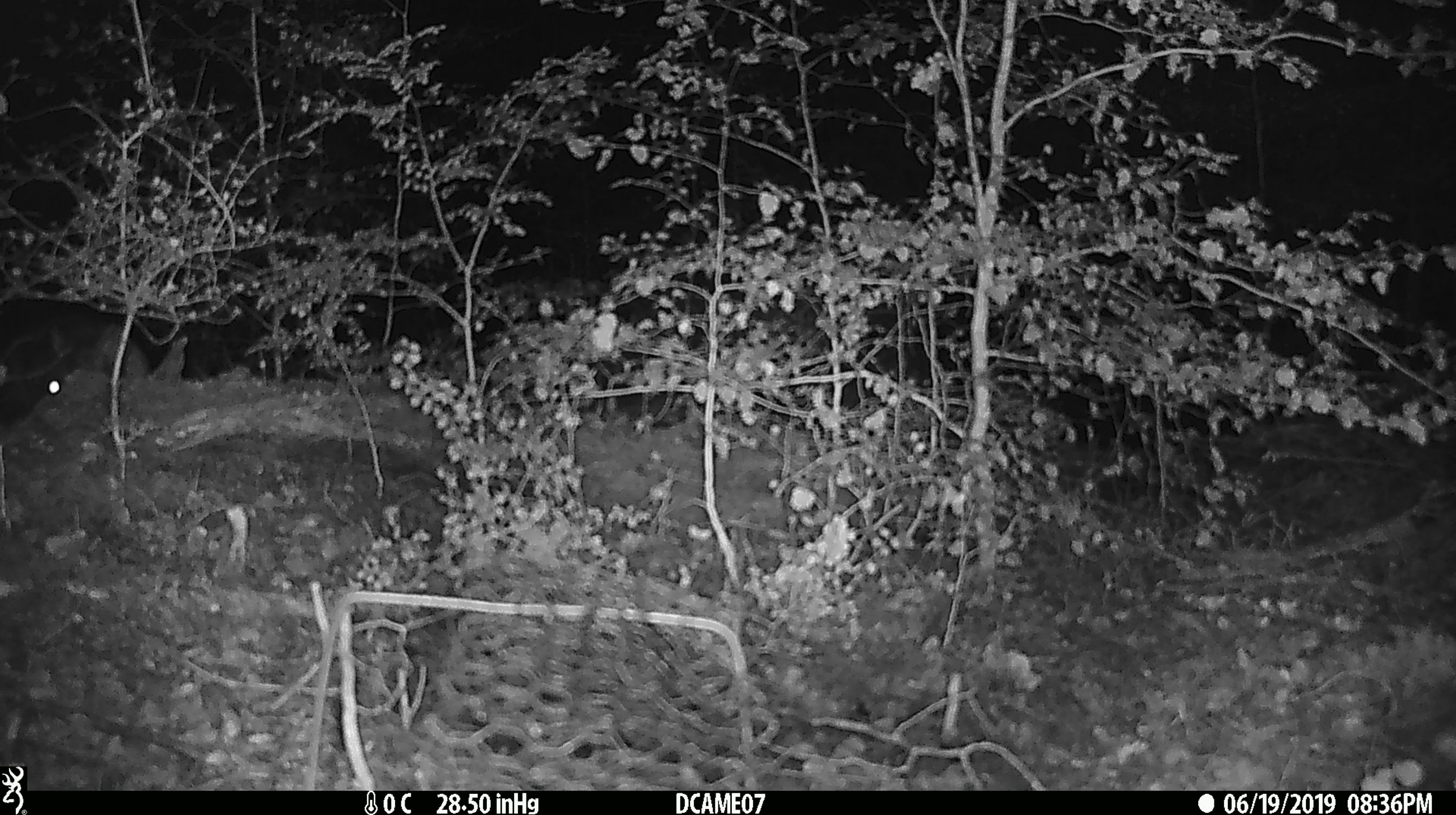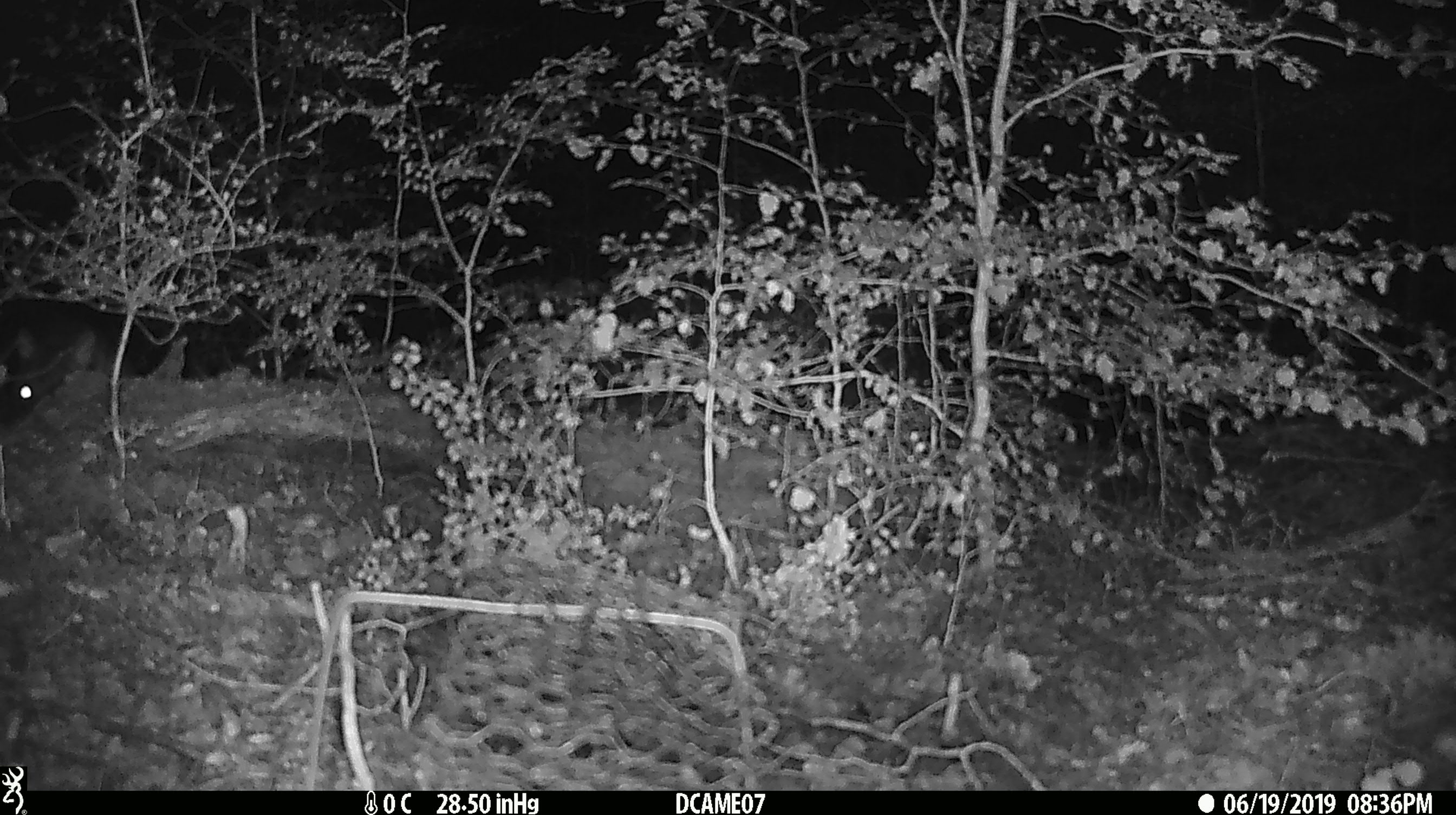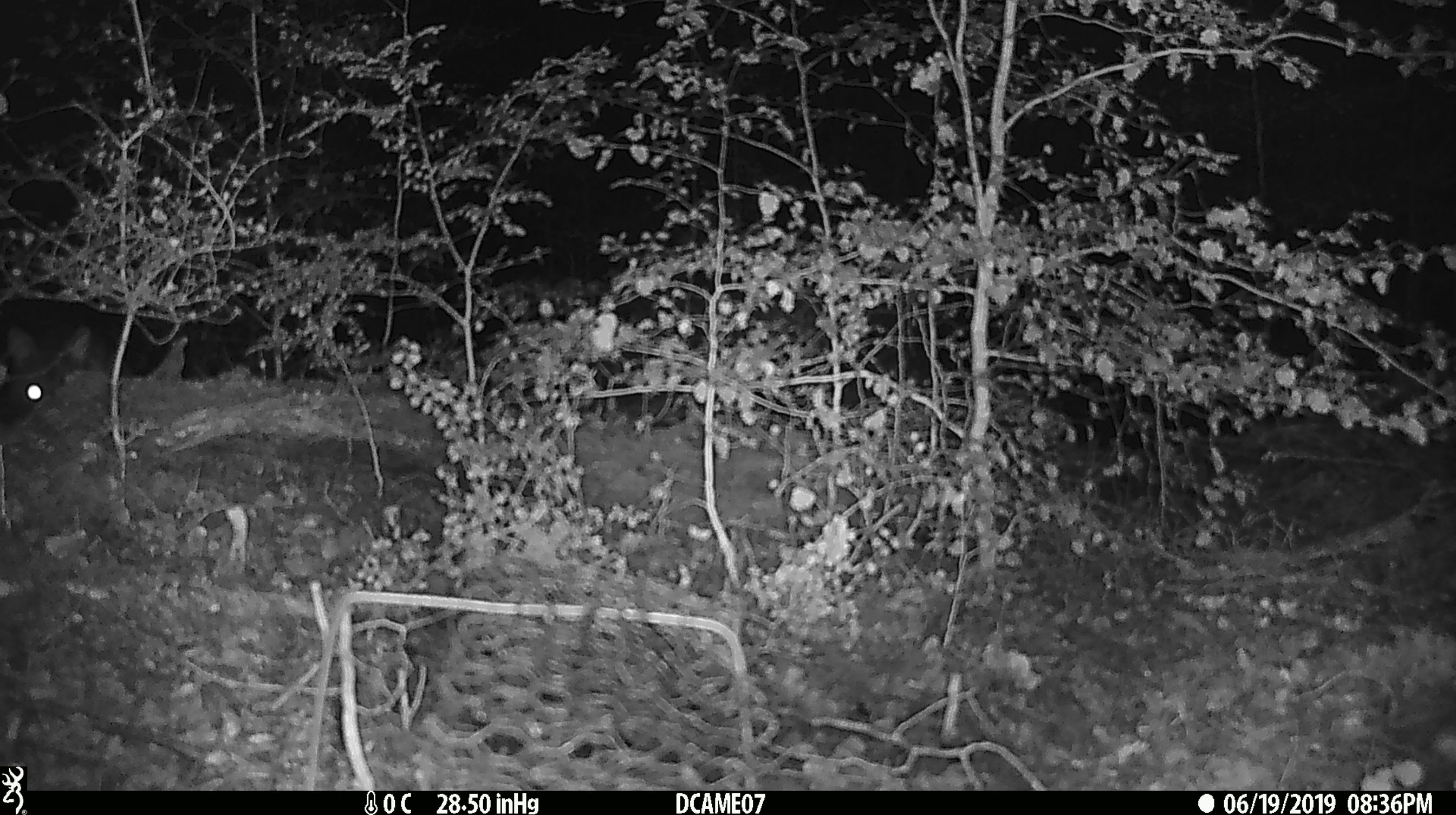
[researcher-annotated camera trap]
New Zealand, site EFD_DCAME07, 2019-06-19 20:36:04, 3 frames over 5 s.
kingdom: Animalia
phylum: Chordata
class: Mammalia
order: Diprotodontia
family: Phalangeridae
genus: Trichosurus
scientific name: Trichosurus vulpecula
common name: common brushtail possum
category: possum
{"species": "possum (common brushtail possum) (Trichosurus vulpecula)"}